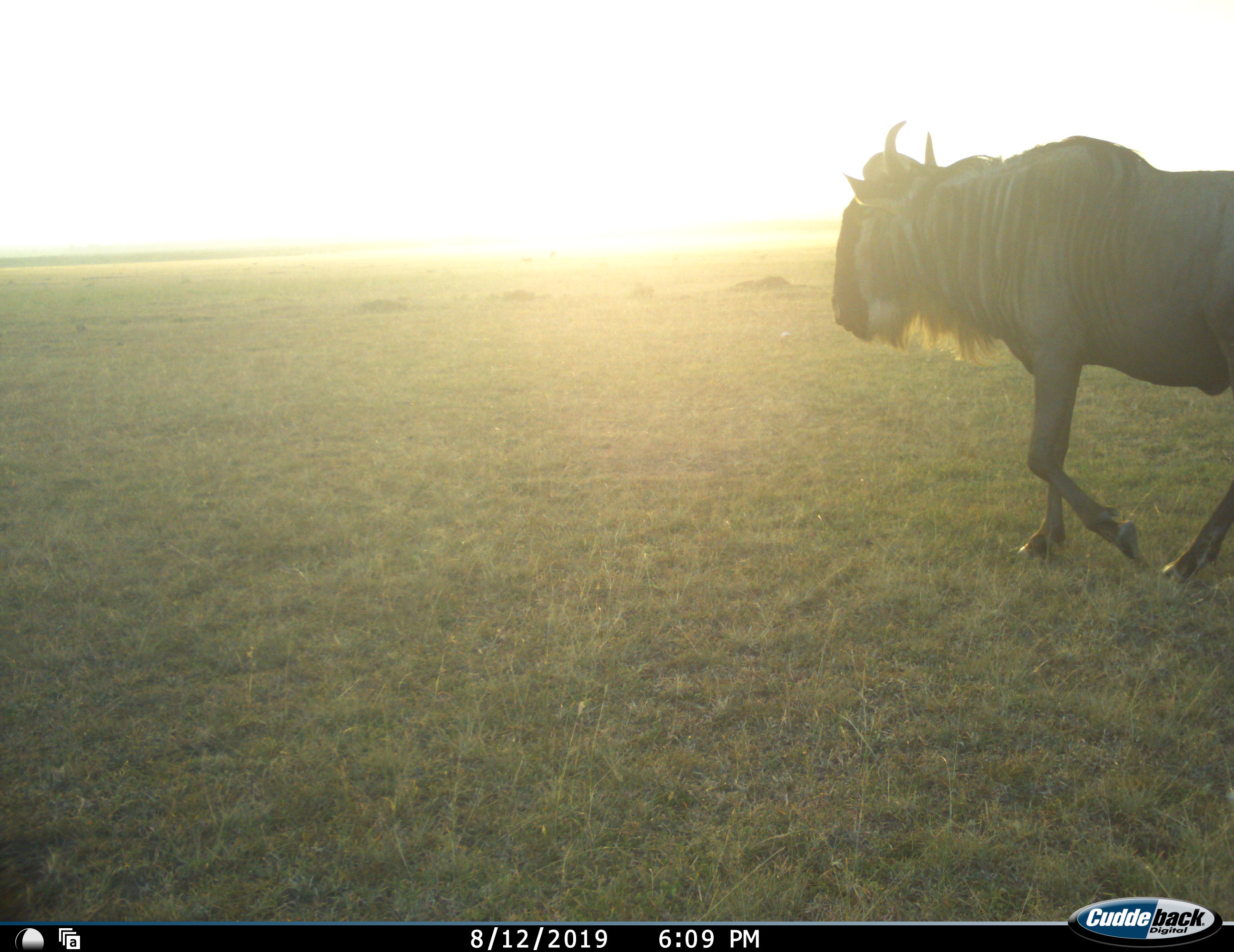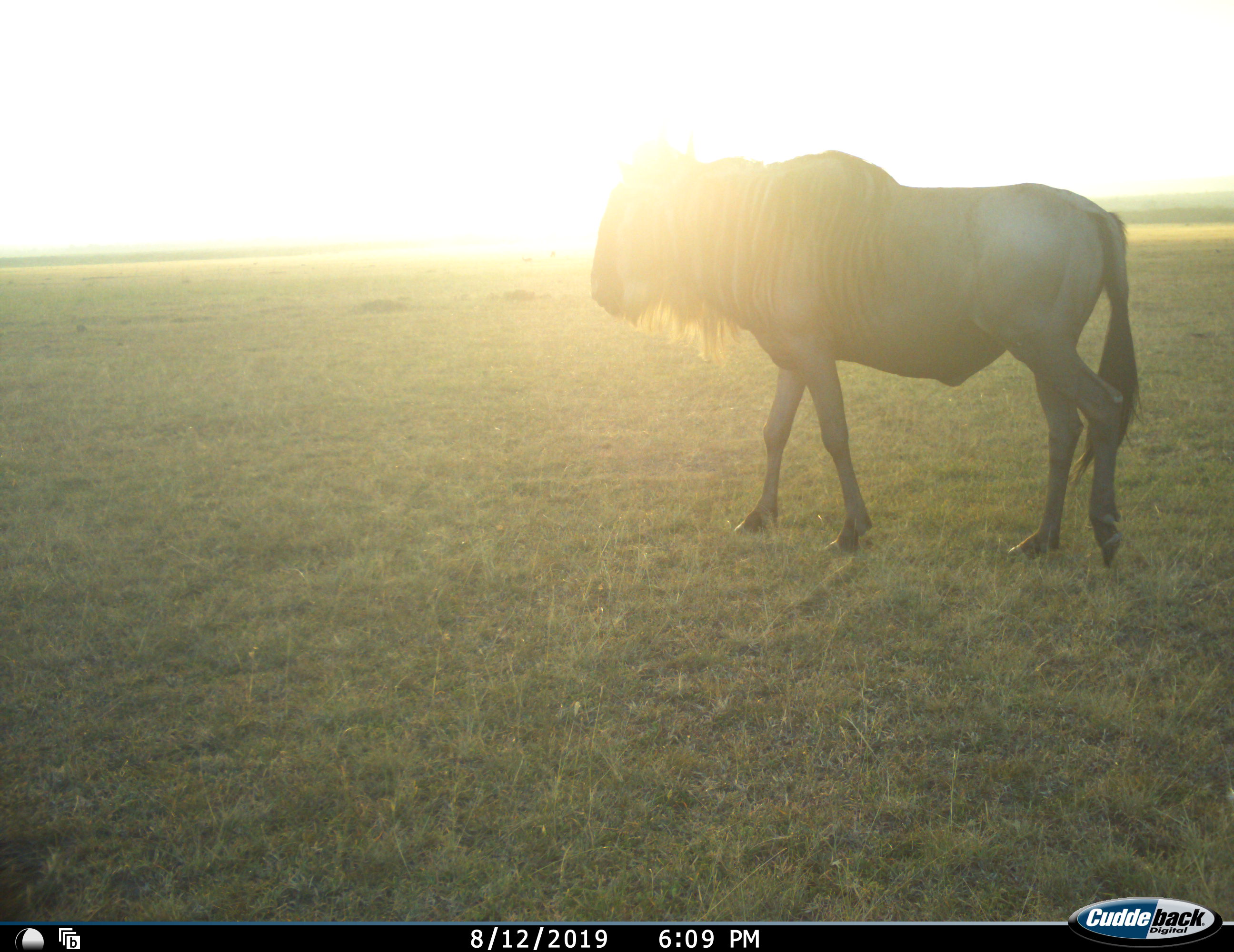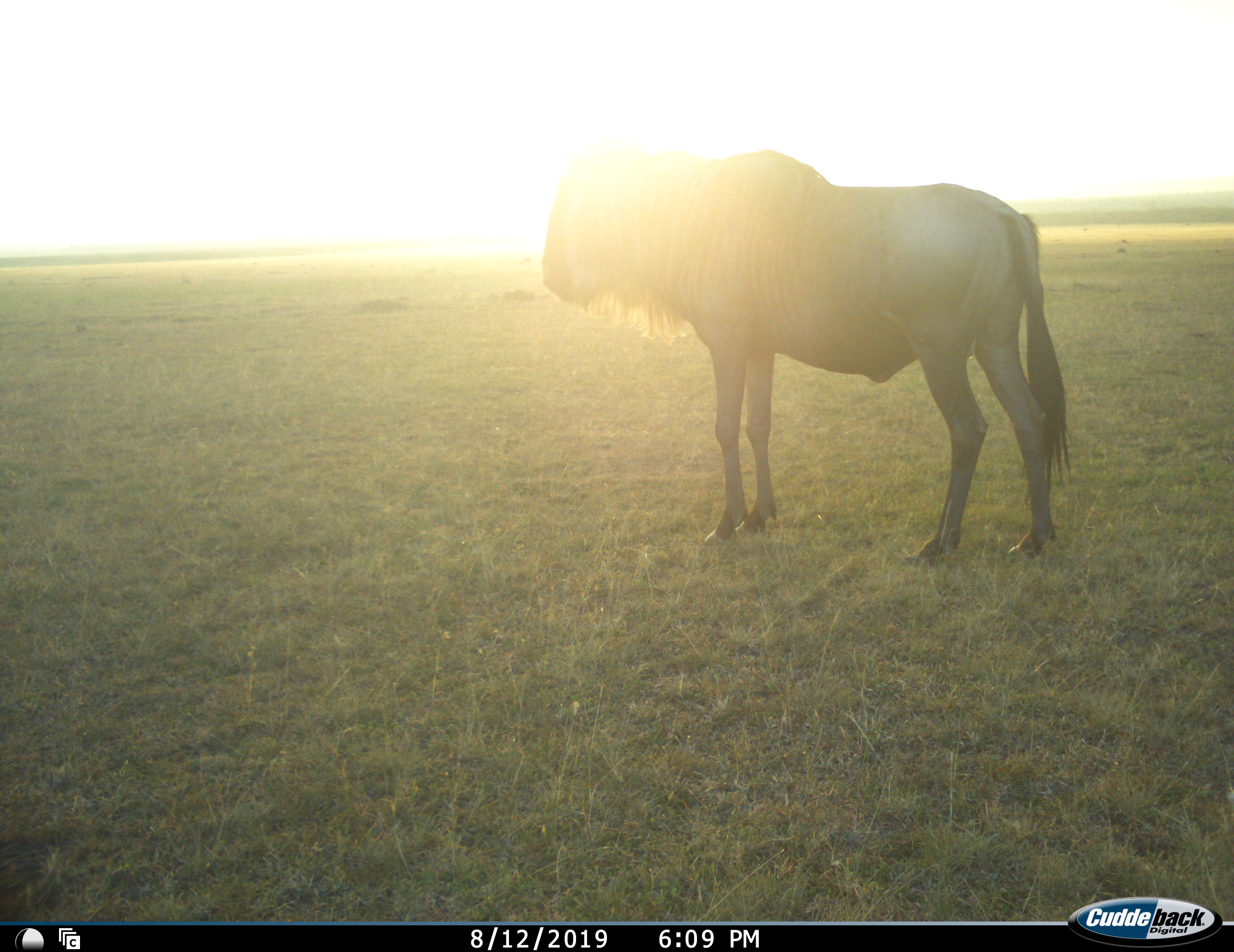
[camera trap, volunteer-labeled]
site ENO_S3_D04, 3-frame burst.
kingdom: Animalia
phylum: Chordata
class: Mammalia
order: Artiodactyla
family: Bovidae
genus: Connochaetes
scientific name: Connochaetes taurinus taurinus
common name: blue wildebeest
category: wildebeestblue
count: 1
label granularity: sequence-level